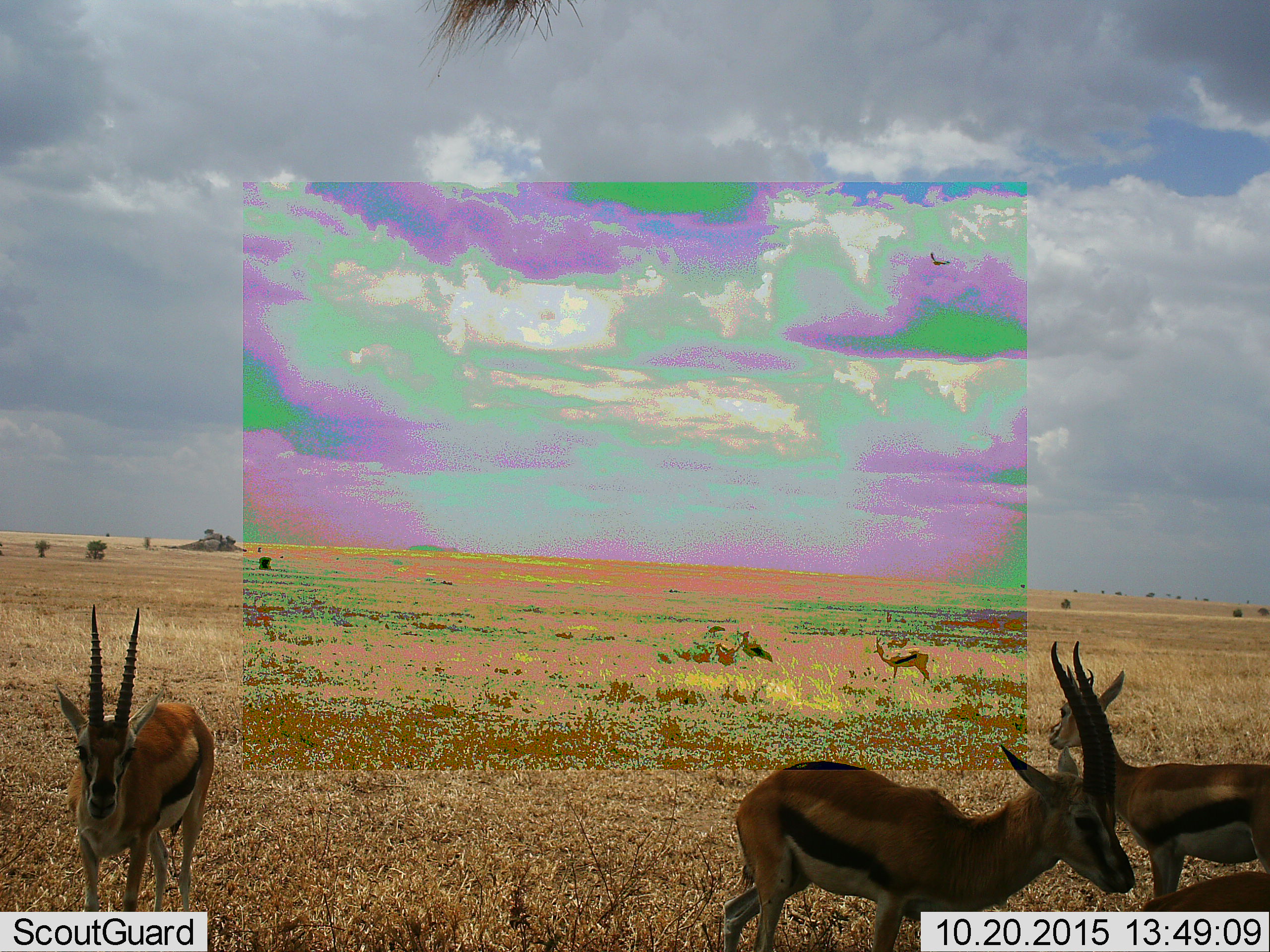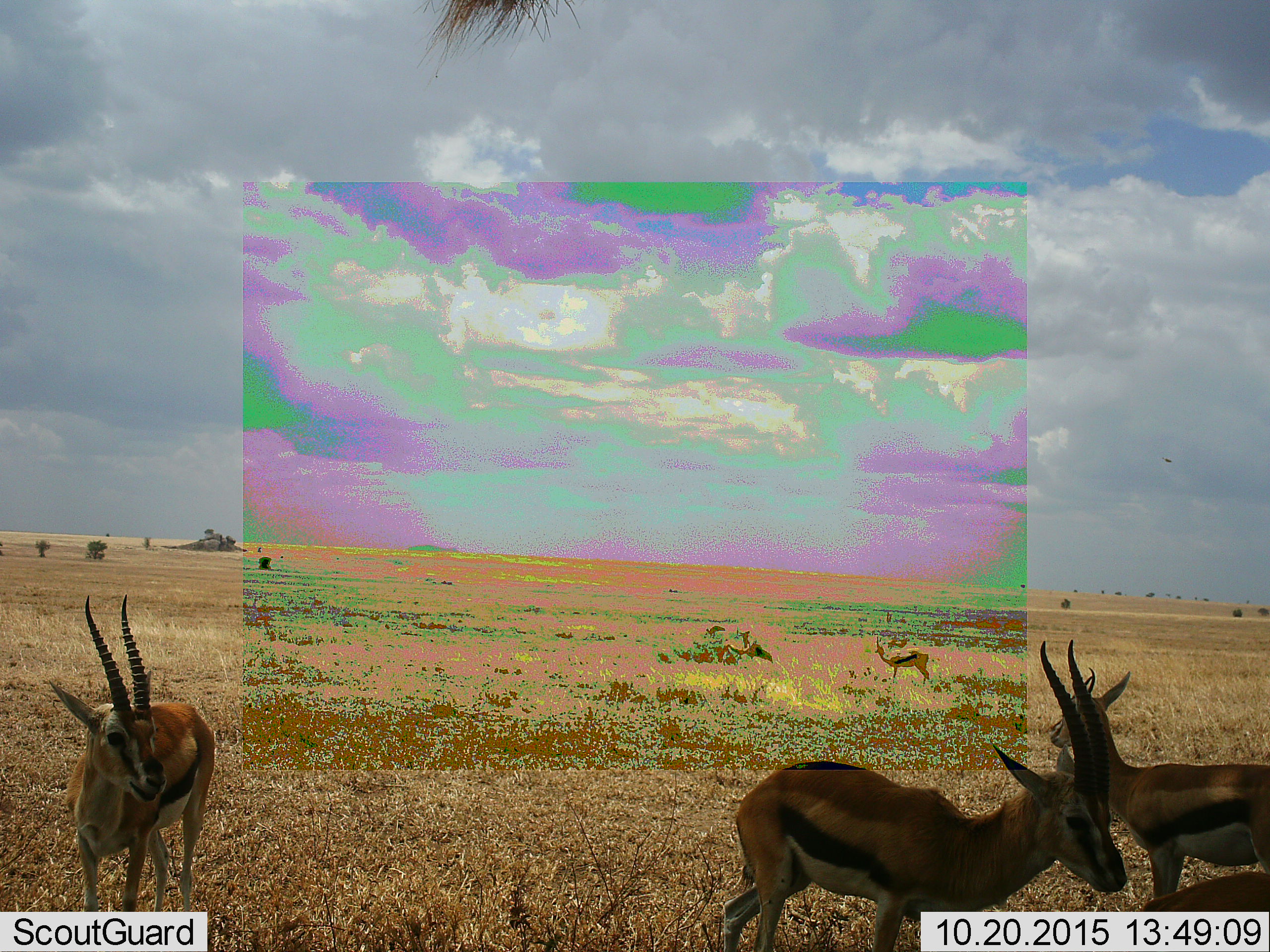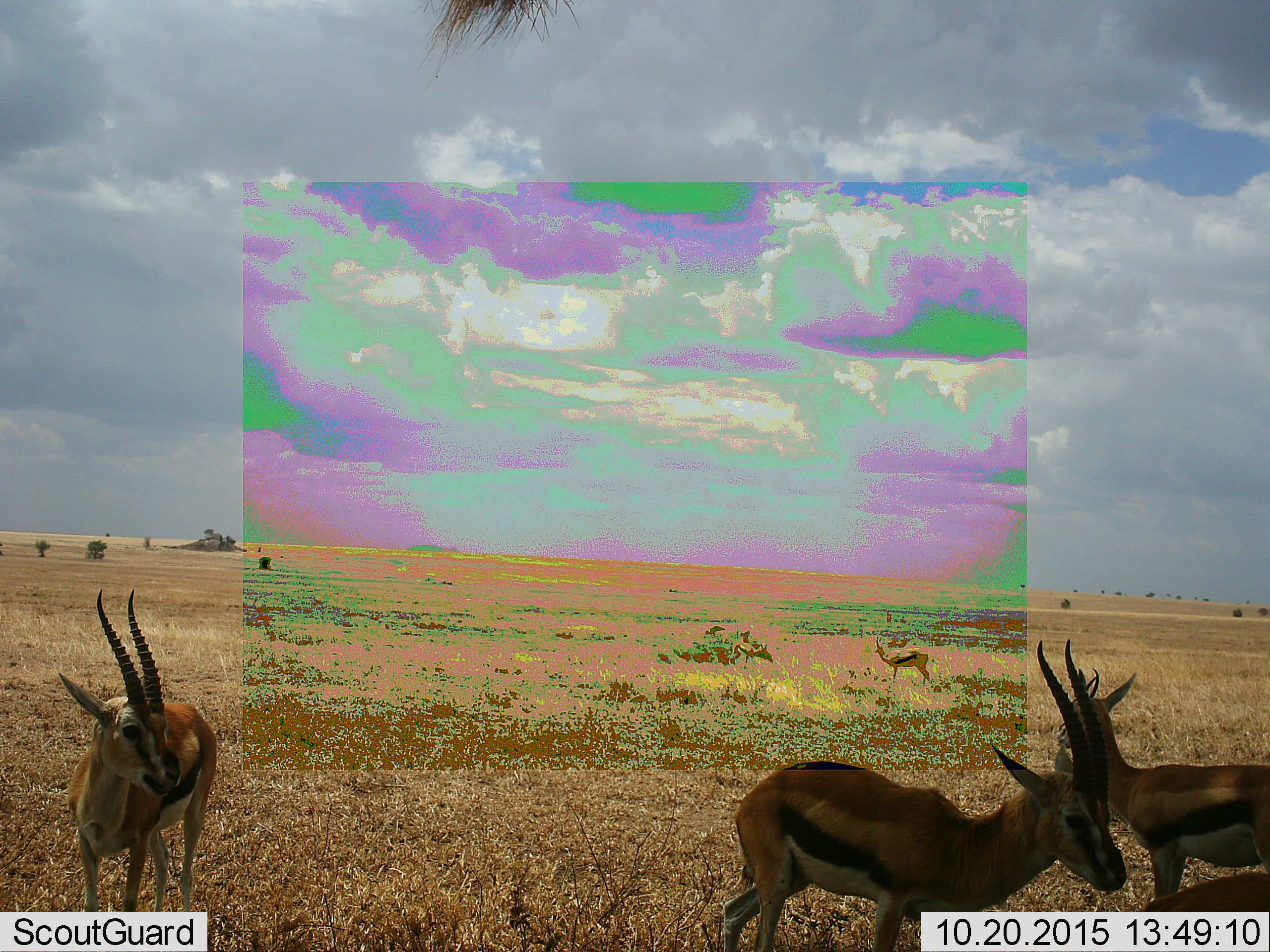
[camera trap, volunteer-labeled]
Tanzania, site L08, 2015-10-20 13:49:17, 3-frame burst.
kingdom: Animalia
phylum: Chordata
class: Mammalia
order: Artiodactyla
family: Bovidae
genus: Eudorcas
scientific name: Eudorcas thomsonii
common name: thomson's gazelle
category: gazellethomsons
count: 6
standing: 88%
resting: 12%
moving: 50%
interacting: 0%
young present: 25%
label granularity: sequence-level